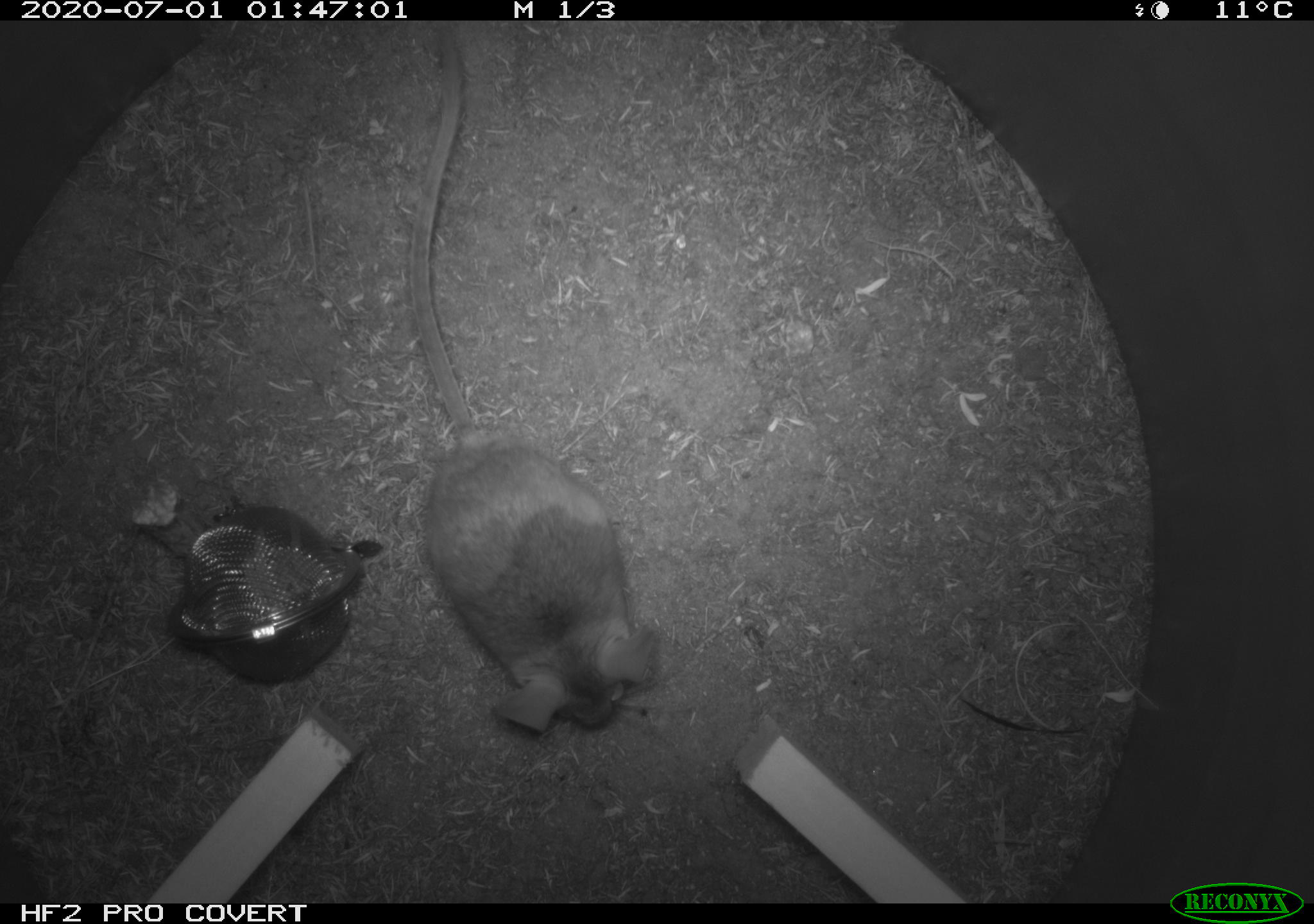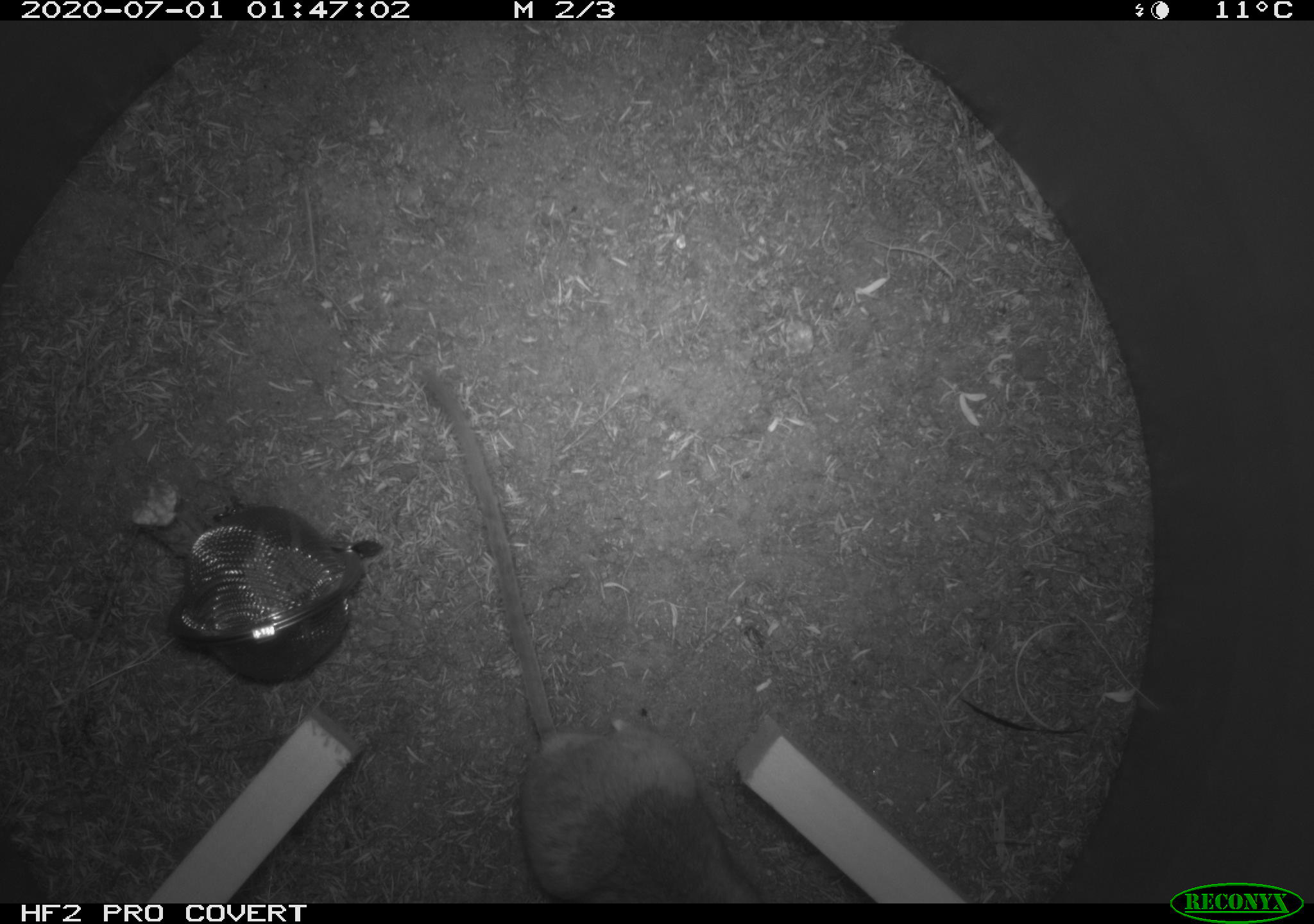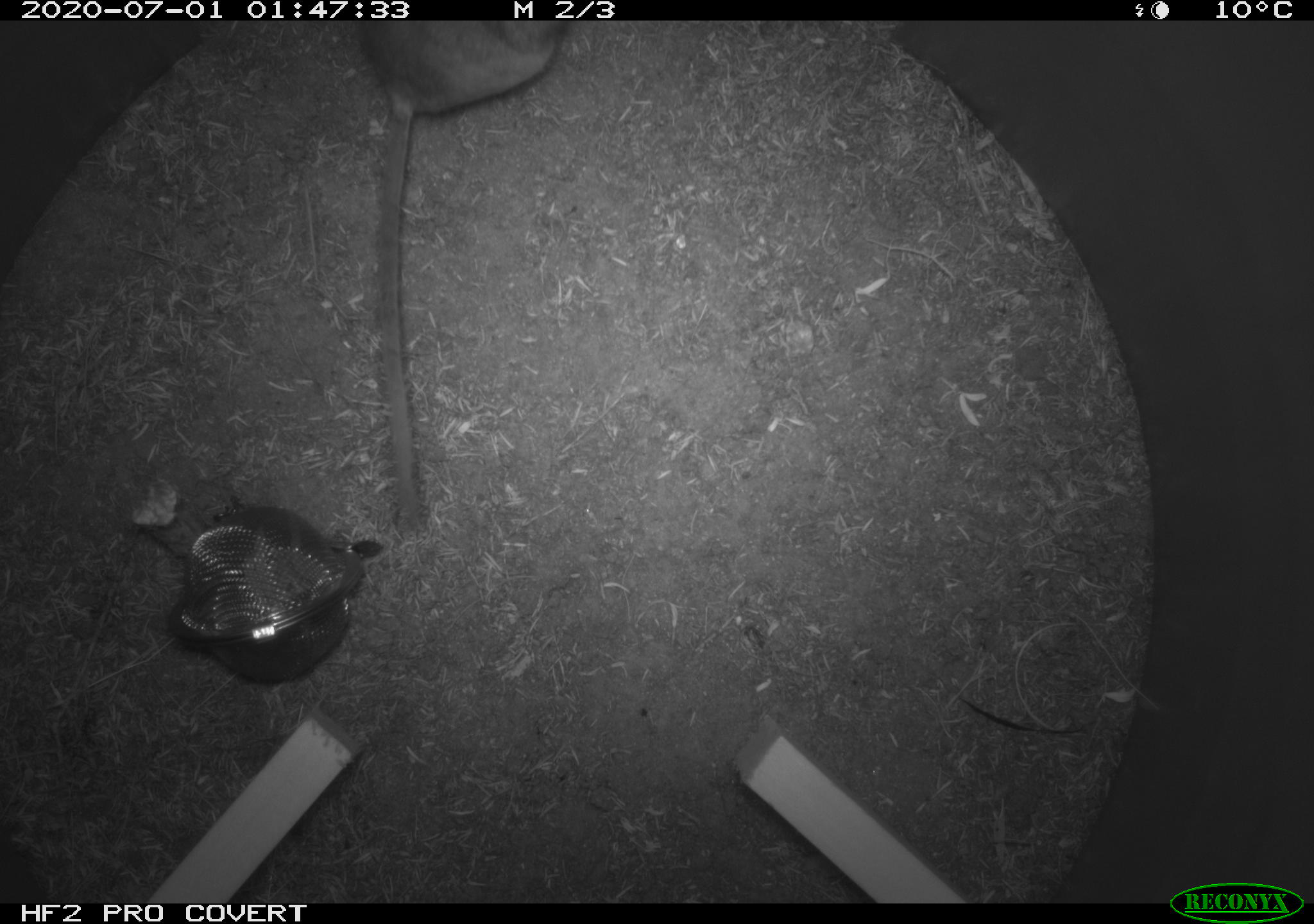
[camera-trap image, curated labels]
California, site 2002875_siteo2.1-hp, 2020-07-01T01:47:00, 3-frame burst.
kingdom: Animalia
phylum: Chordata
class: Mammalia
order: Rodentia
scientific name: Rodentia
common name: rodent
Rodent (Rodentia).